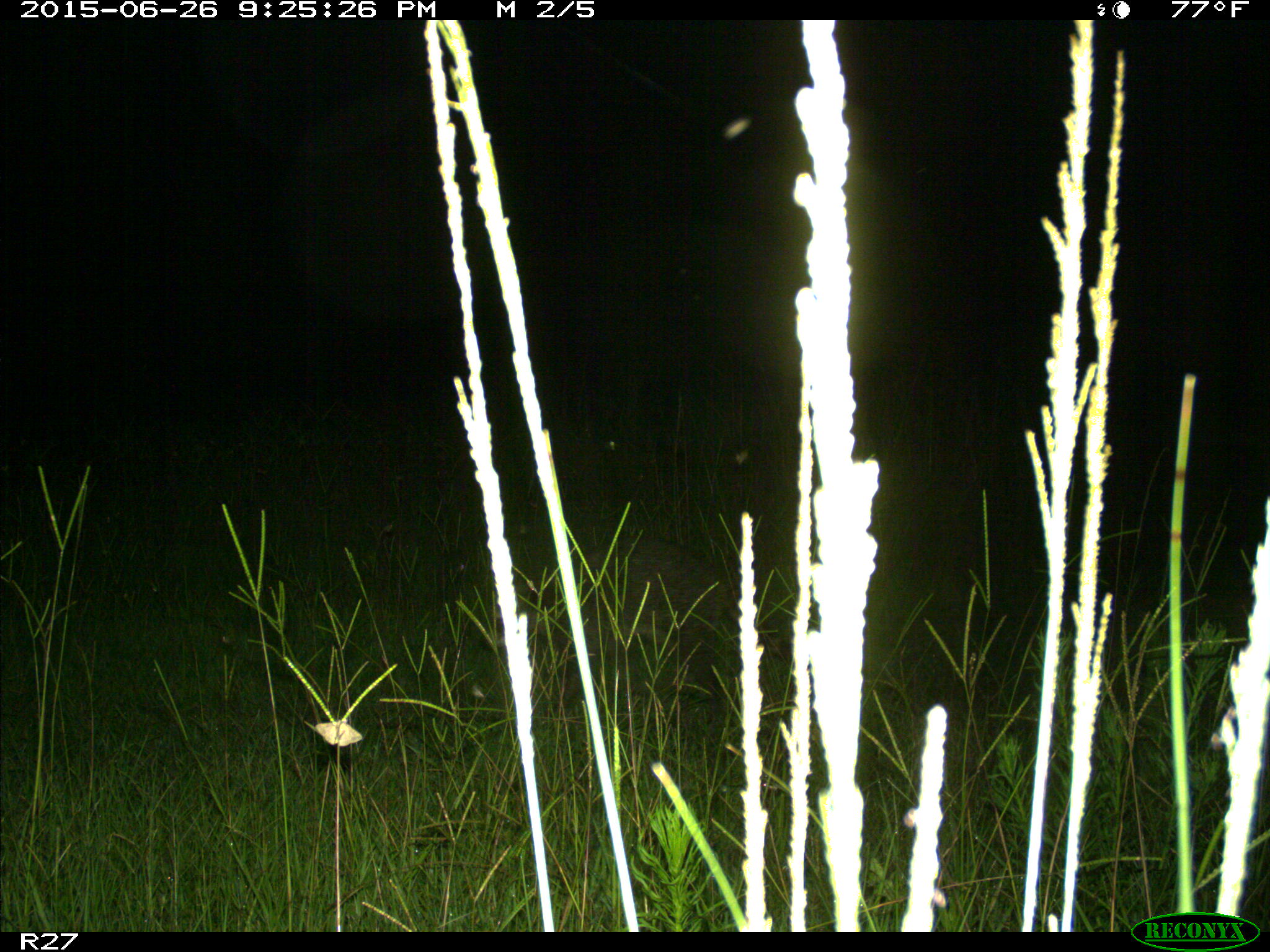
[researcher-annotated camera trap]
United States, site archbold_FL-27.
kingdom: Animalia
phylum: Chordata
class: Mammalia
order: Carnivora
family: Procyonidae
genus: Procyon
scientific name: Procyon lotor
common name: common raccoon